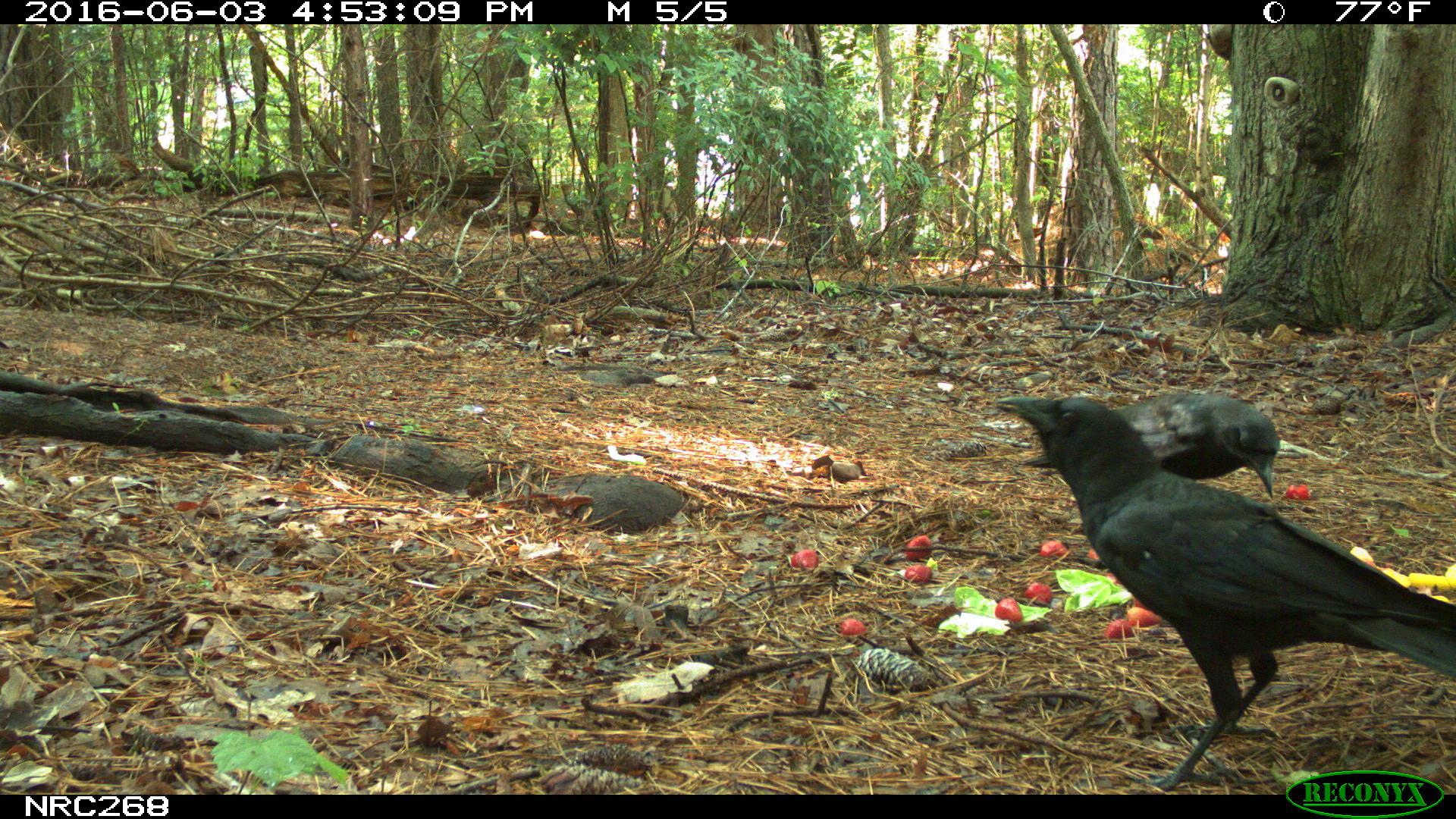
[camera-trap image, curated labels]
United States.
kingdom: Animalia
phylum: Chordata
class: Aves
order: Passeriformes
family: Corvidae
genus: Corvus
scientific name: Corvus brachyrhynchos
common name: american crow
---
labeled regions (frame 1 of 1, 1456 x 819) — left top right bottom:
American Crow: 976 390 1449 786; 1124 394 1290 502